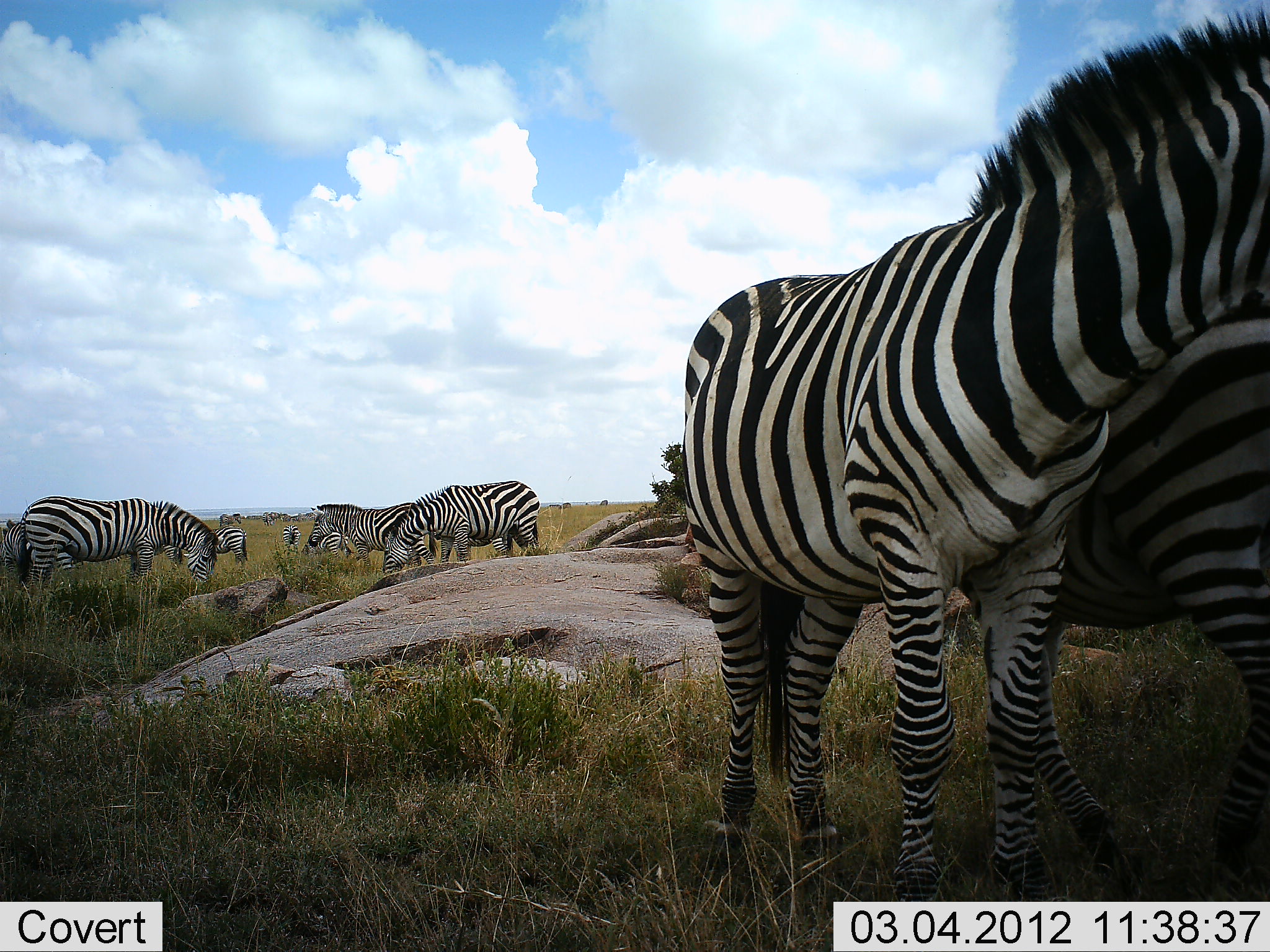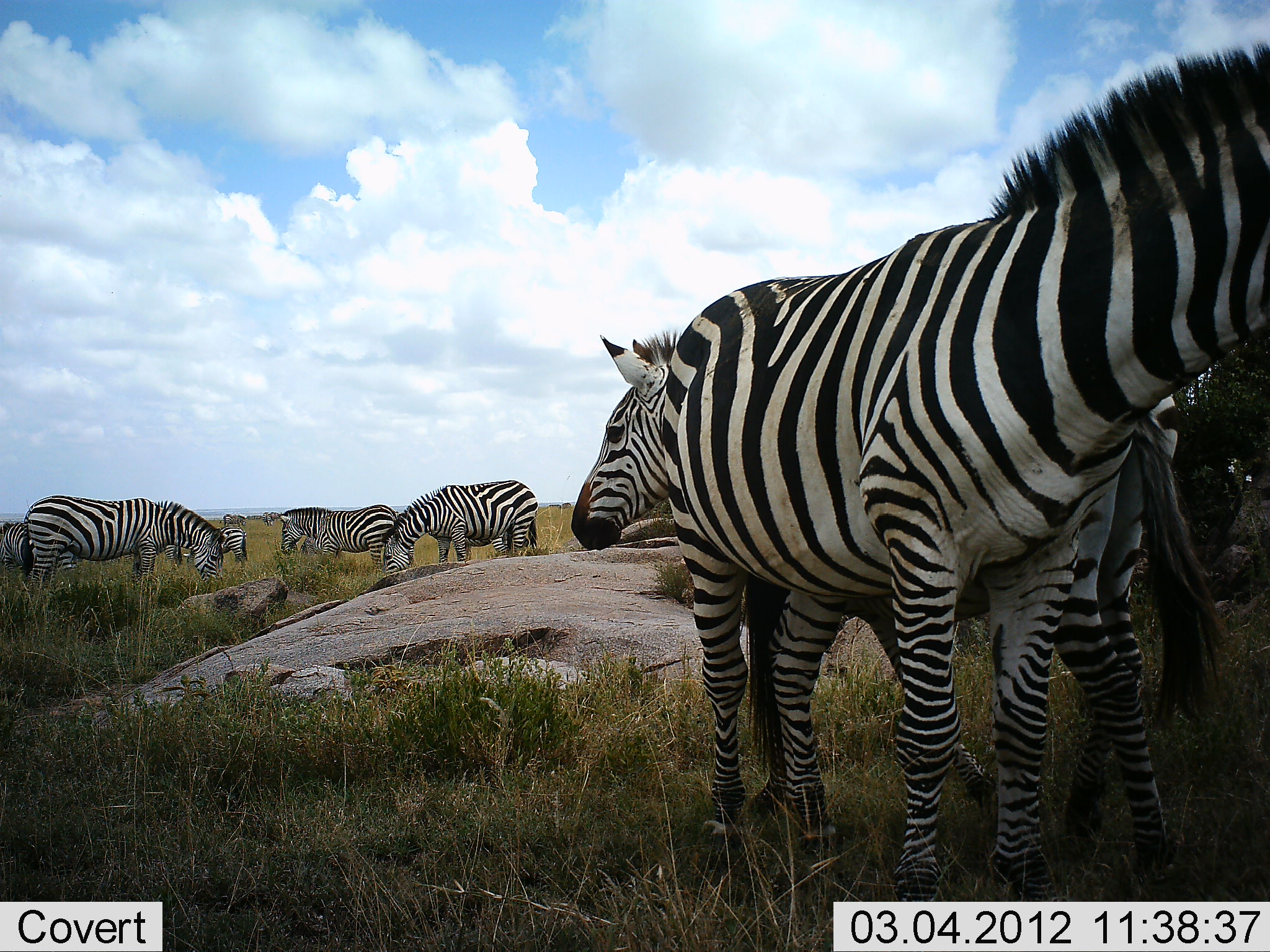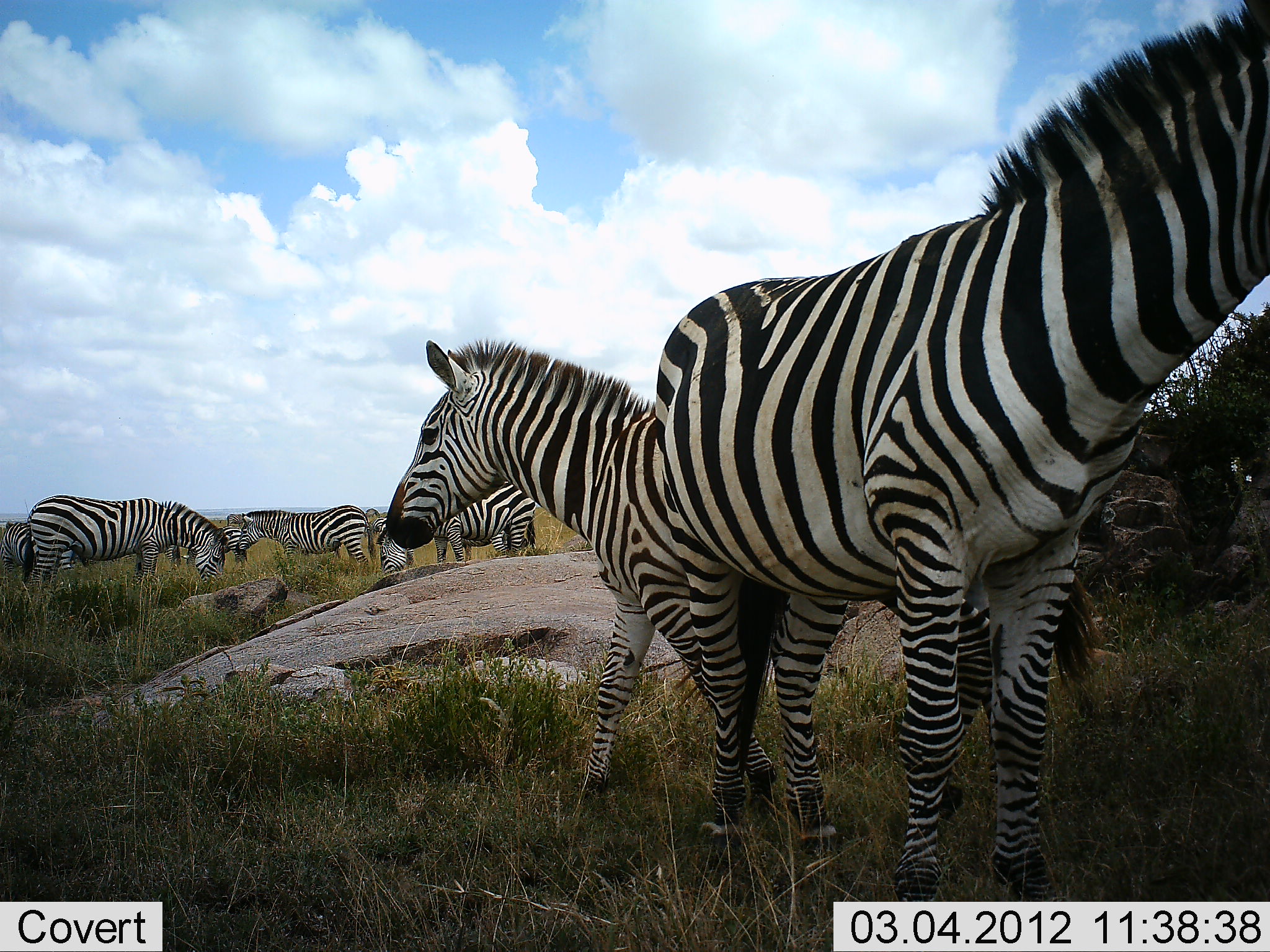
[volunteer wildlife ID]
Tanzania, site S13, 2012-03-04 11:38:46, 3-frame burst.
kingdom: Animalia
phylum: Chordata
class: Mammalia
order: Perissodactyla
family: Equidae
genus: Equus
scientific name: Equus quagga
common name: plains zebra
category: zebra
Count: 8.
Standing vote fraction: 93%.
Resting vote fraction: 0%.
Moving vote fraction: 33%.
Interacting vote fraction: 13%.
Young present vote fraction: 13%.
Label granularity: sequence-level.